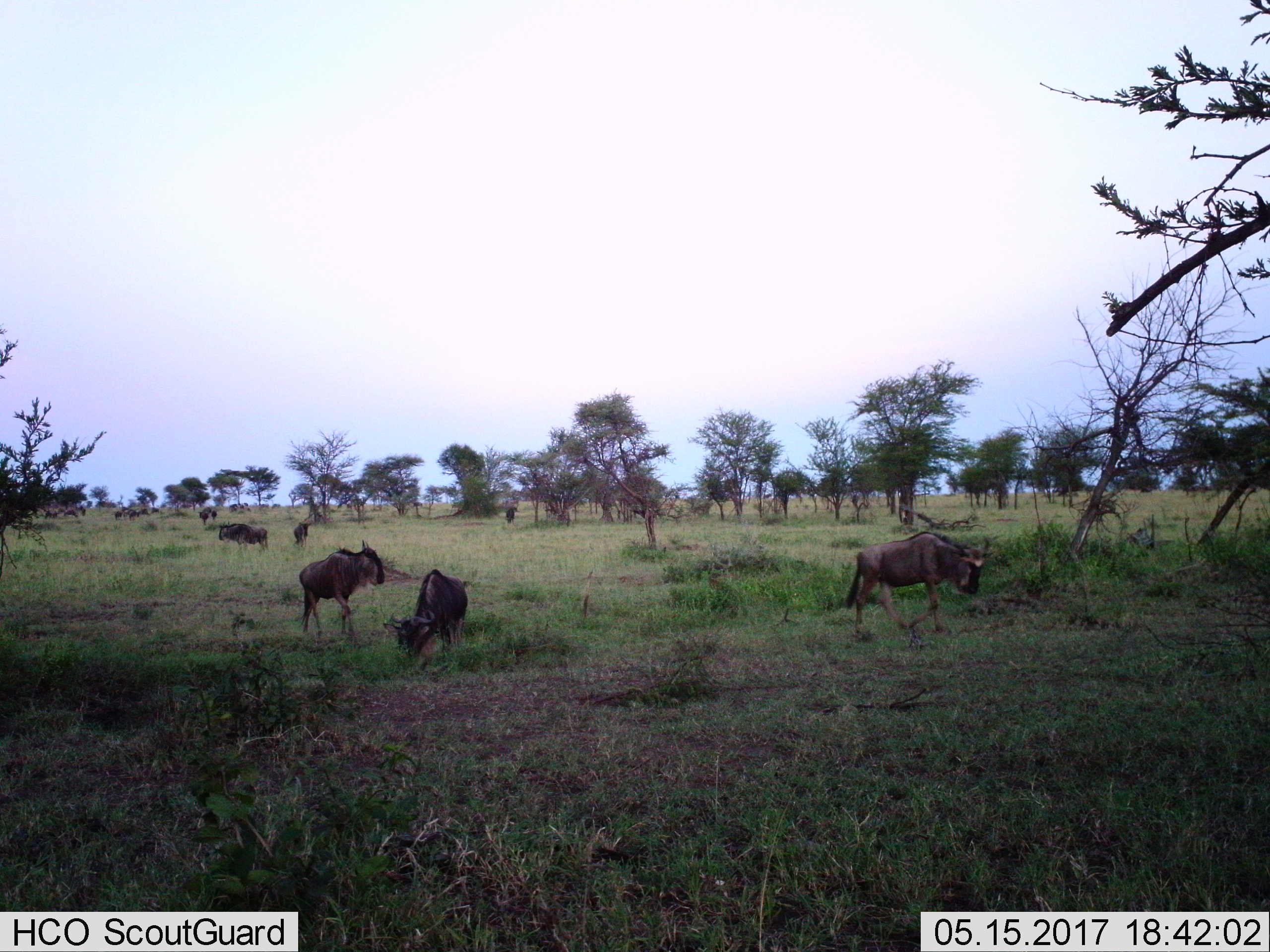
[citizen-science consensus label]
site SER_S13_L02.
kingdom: Animalia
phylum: Chordata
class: Mammalia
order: Artiodactyla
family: Bovidae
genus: Connochaetes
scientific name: Connochaetes taurinus taurinus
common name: blue wildebeest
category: wildebeestblue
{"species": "wildebeestblue (blue wildebeest) (Connochaetes taurinus taurinus)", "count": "11-50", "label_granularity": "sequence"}